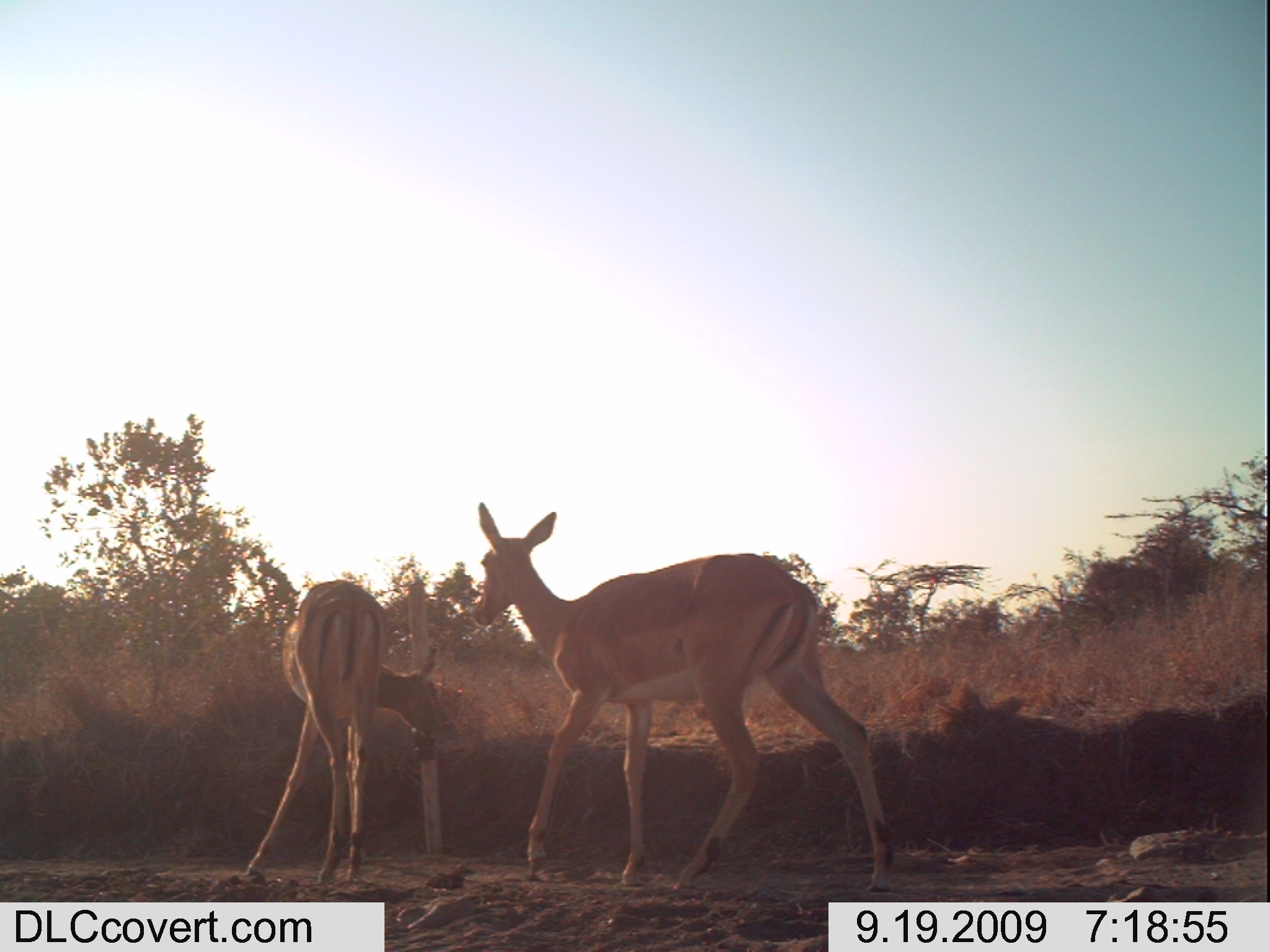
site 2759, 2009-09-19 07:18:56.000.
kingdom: Animalia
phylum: Chordata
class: Mammalia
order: Artiodactyla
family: Bovidae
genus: Aepyceros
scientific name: Aepyceros melampus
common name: impala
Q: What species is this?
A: Aepyceros melampus (impala).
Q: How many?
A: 2.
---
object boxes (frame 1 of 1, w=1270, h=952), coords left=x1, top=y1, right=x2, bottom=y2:
aepyceros melampus: left=469, top=499, right=895, bottom=892; left=244, top=576, right=443, bottom=888